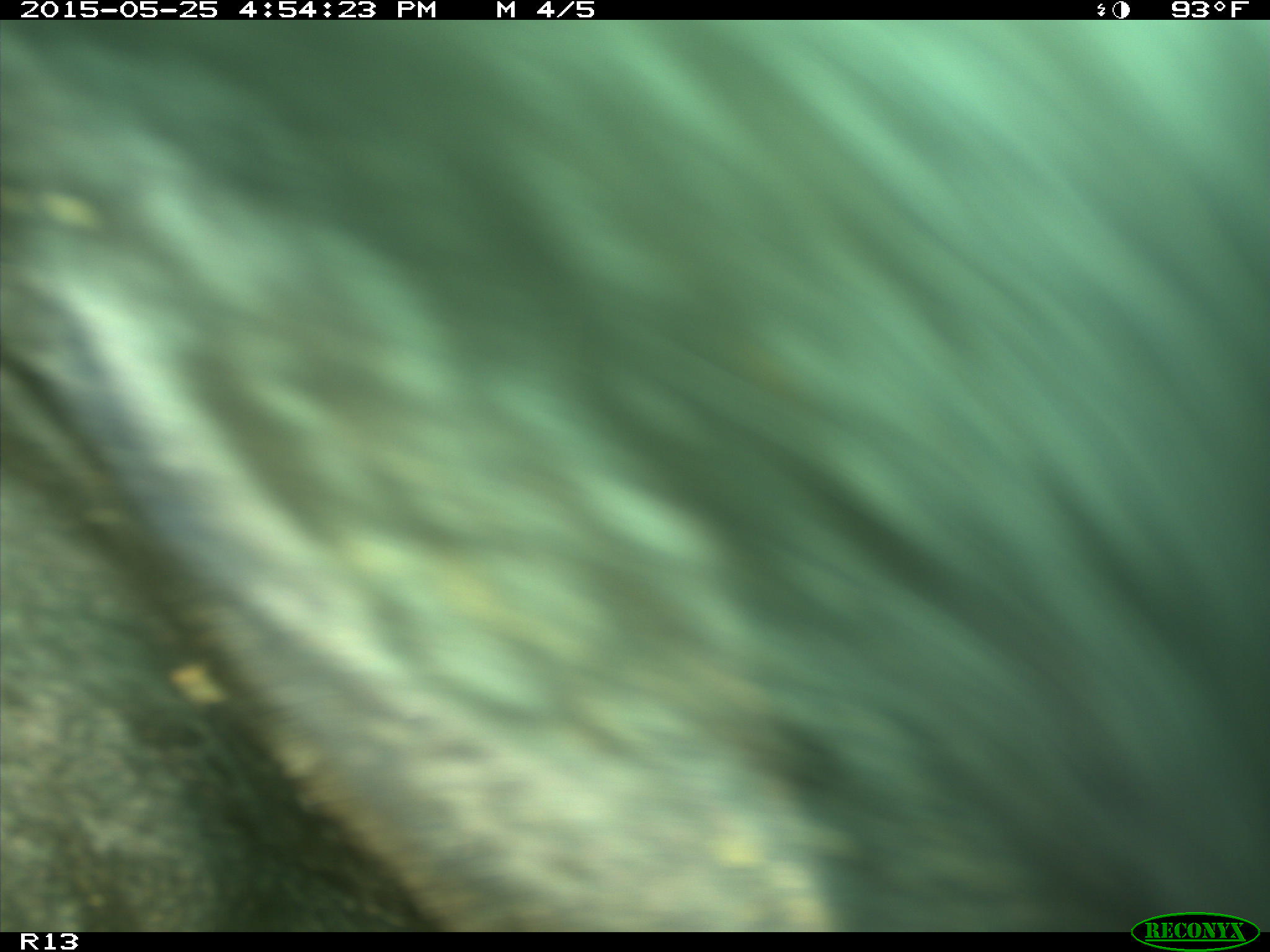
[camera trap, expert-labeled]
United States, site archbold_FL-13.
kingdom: Animalia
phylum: Chordata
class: Mammalia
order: Artiodactyla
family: Bovidae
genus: Bos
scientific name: Bos taurus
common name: domestic cow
Bos taurus (domestic cow).